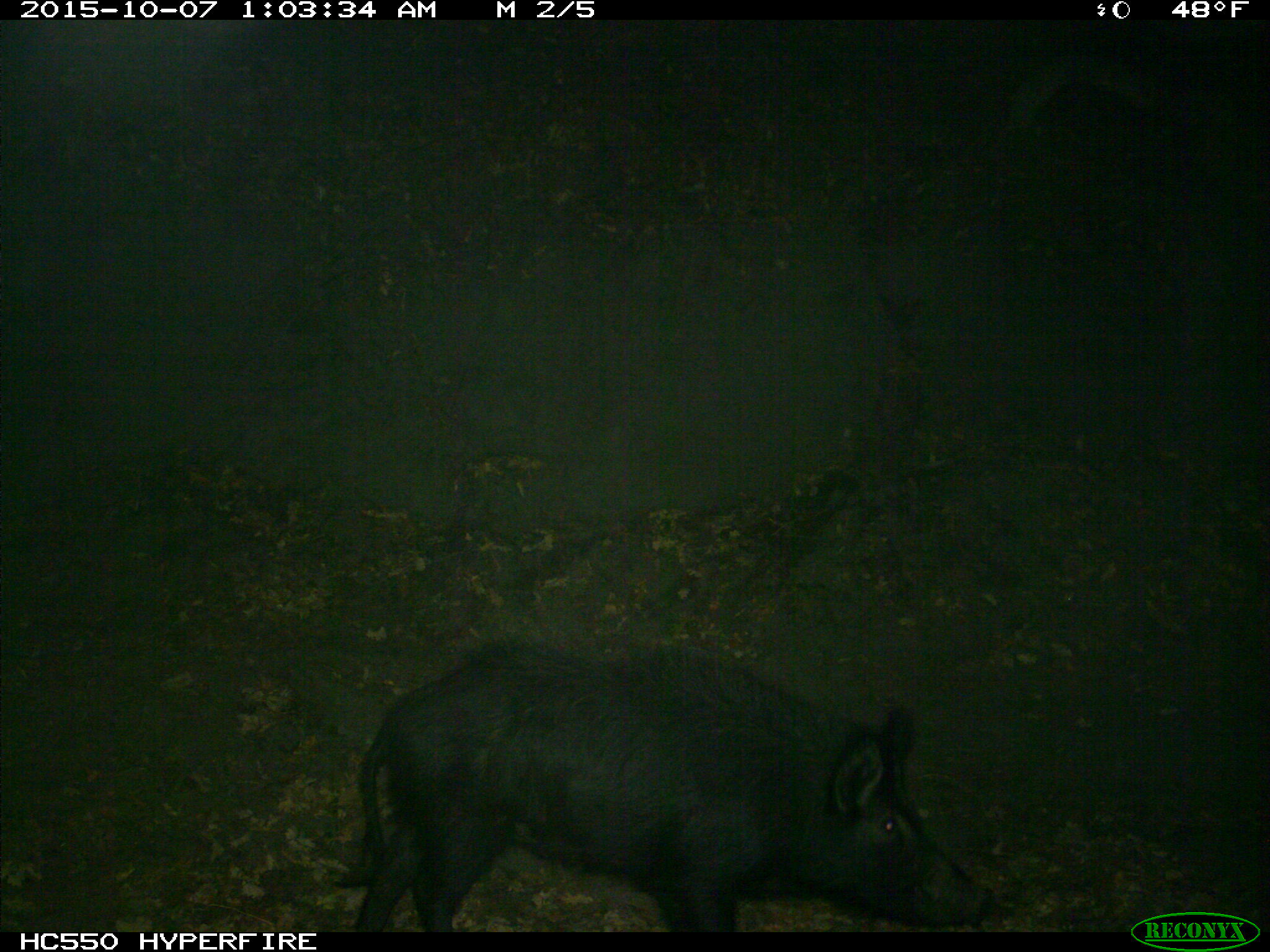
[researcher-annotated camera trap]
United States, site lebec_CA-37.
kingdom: Animalia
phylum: Chordata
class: Mammalia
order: Artiodactyla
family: Suidae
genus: Sus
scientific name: Sus scrofa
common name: wild boar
Sus scrofa (wild boar).